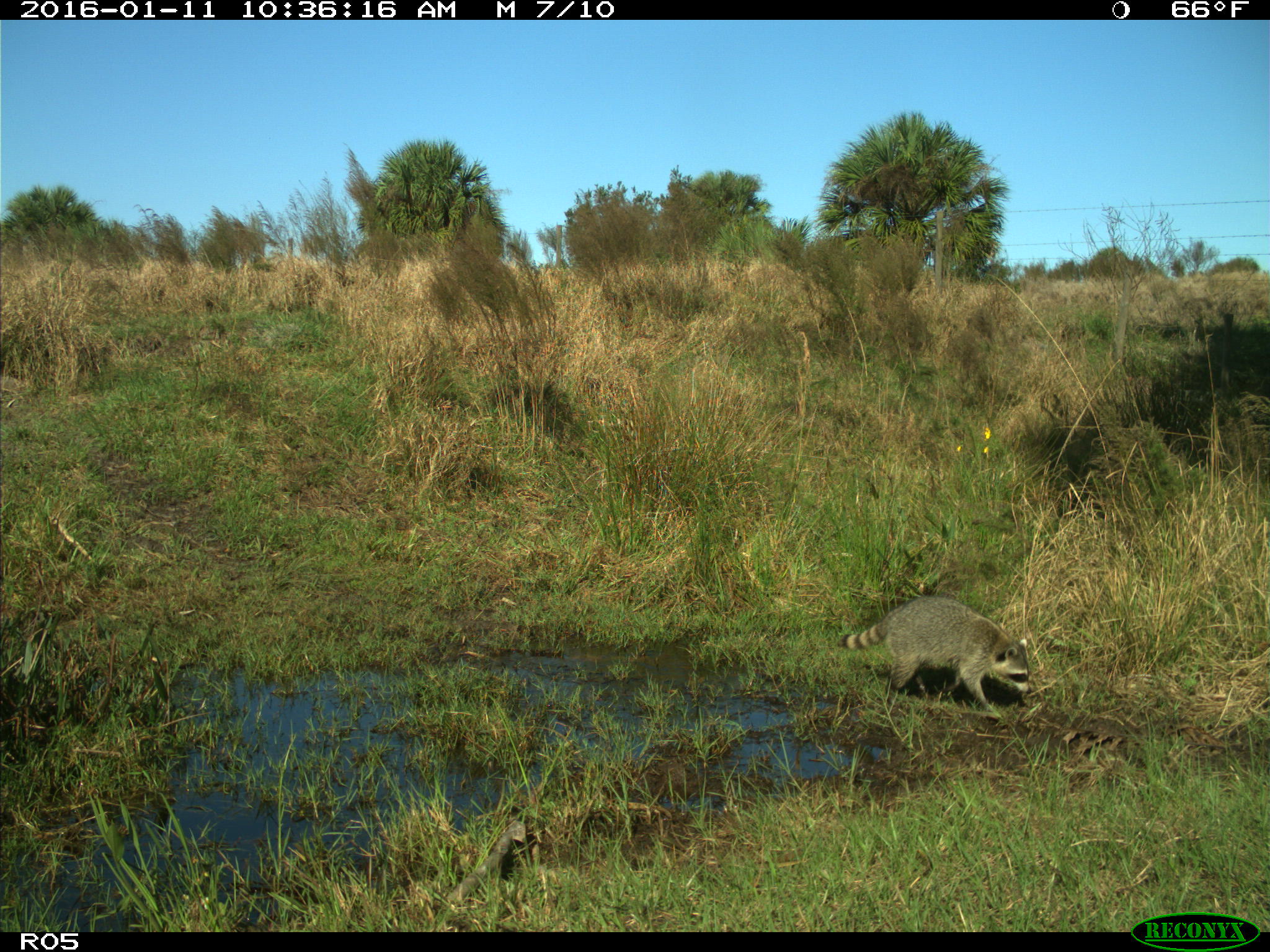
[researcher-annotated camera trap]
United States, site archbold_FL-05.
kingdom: Animalia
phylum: Chordata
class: Mammalia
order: Carnivora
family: Procyonidae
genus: Procyon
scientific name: Procyon lotor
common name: common raccoon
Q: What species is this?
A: Procyon lotor (common raccoon).